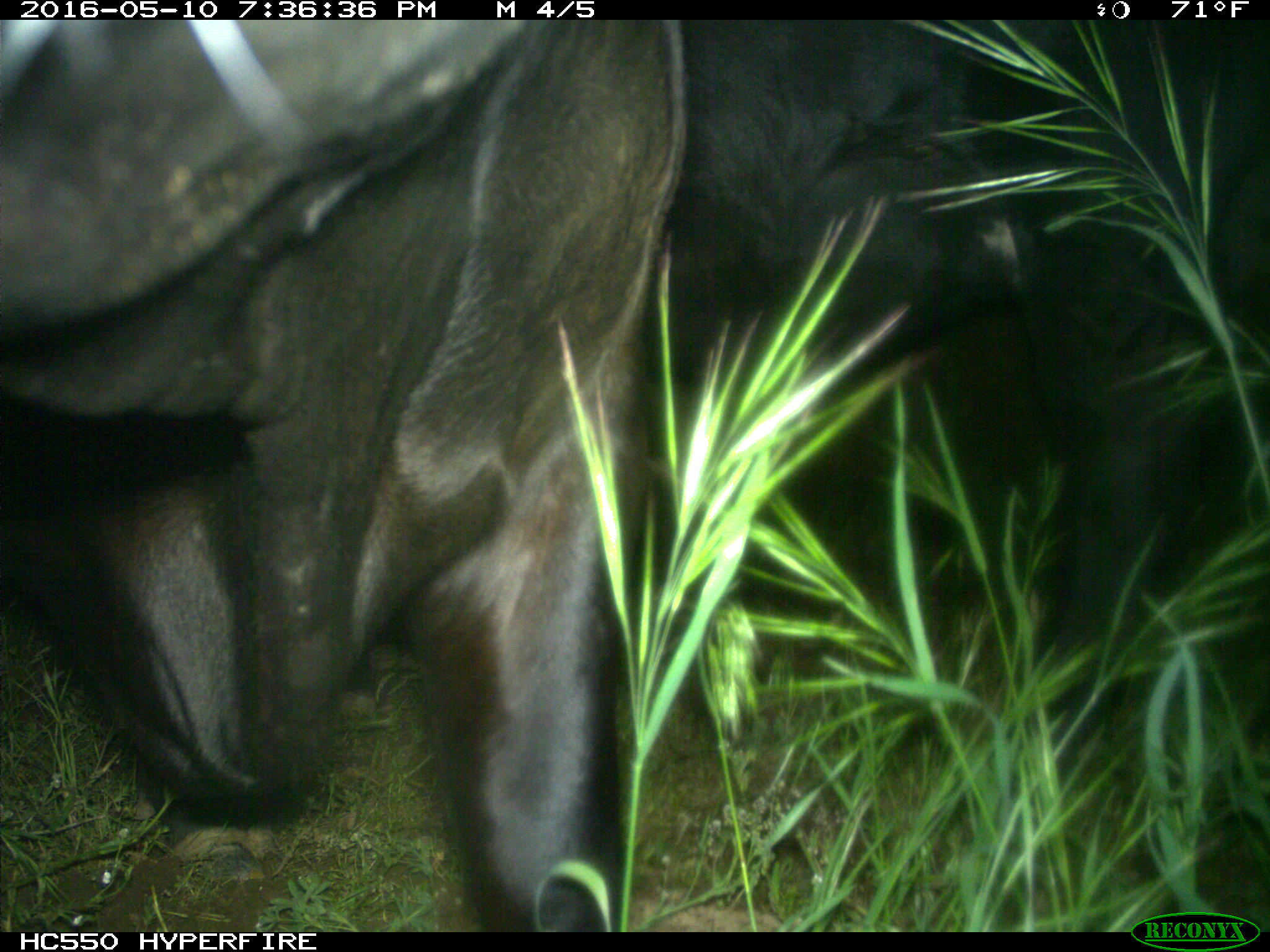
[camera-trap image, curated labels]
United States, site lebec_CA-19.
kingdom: Animalia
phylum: Chordata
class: Mammalia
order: Artiodactyla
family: Bovidae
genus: Bos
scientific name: Bos taurus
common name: domestic cow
Bos taurus (domestic cow).